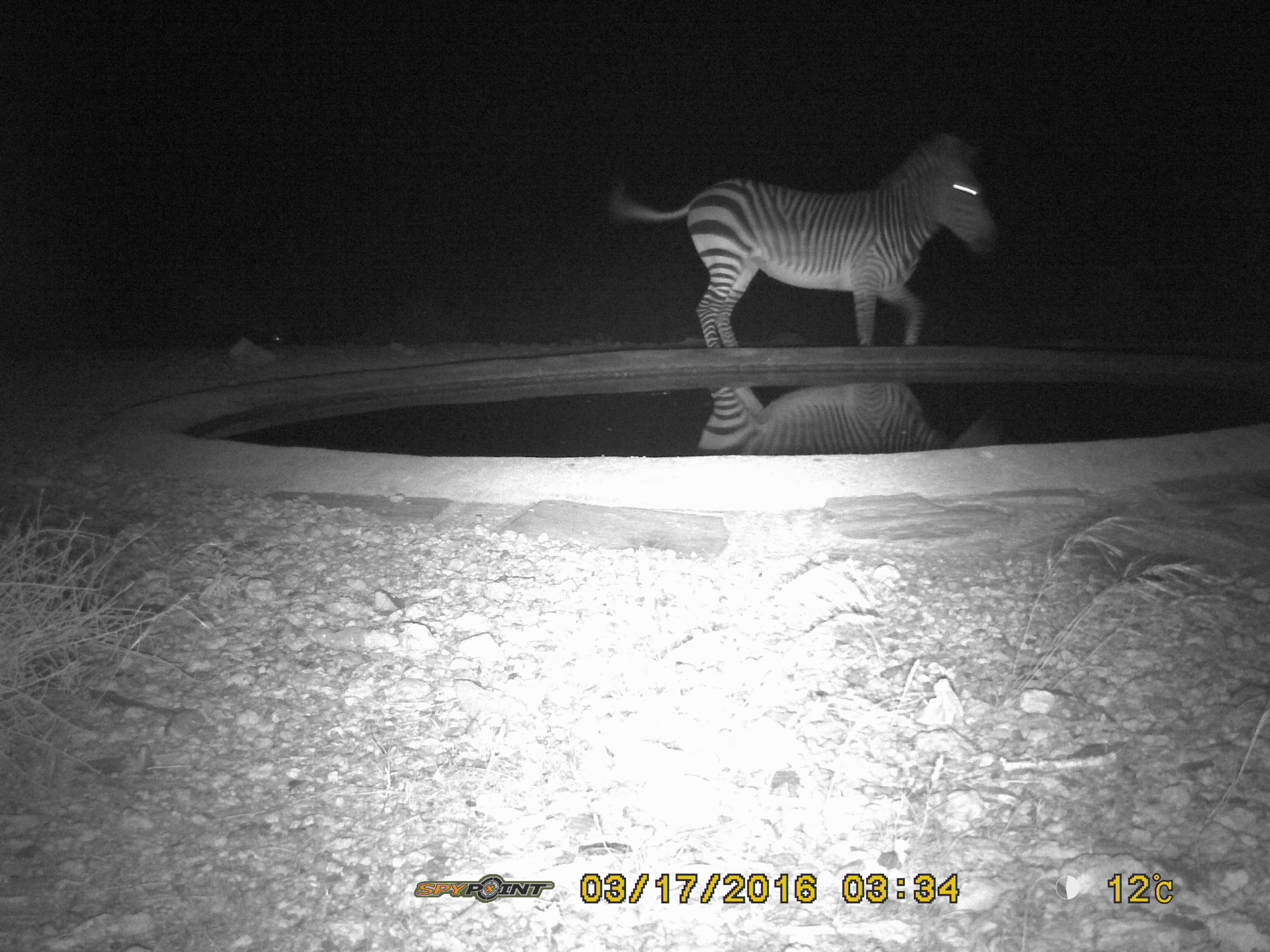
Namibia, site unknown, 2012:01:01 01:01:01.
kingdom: Animalia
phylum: Chordata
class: Mammalia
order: Perissodactyla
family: Equidae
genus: Equus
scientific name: Equus zebra hartmannae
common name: hartmann's mountain zebra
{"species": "Equus zebra hartmannae (hartmann's mountain zebra)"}